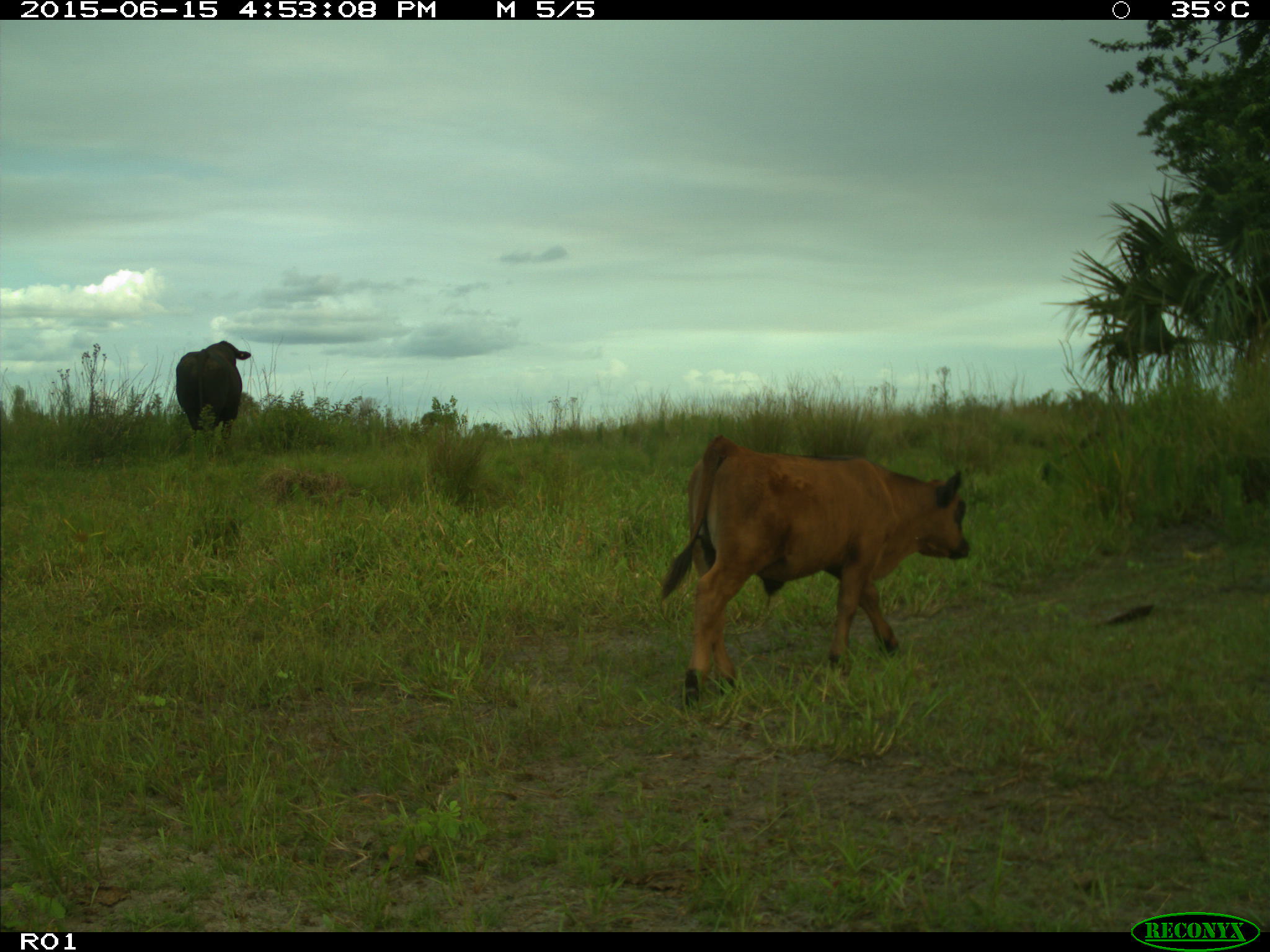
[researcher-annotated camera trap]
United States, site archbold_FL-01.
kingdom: Animalia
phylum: Chordata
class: Mammalia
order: Artiodactyla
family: Bovidae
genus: Bos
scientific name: Bos taurus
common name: domestic cow